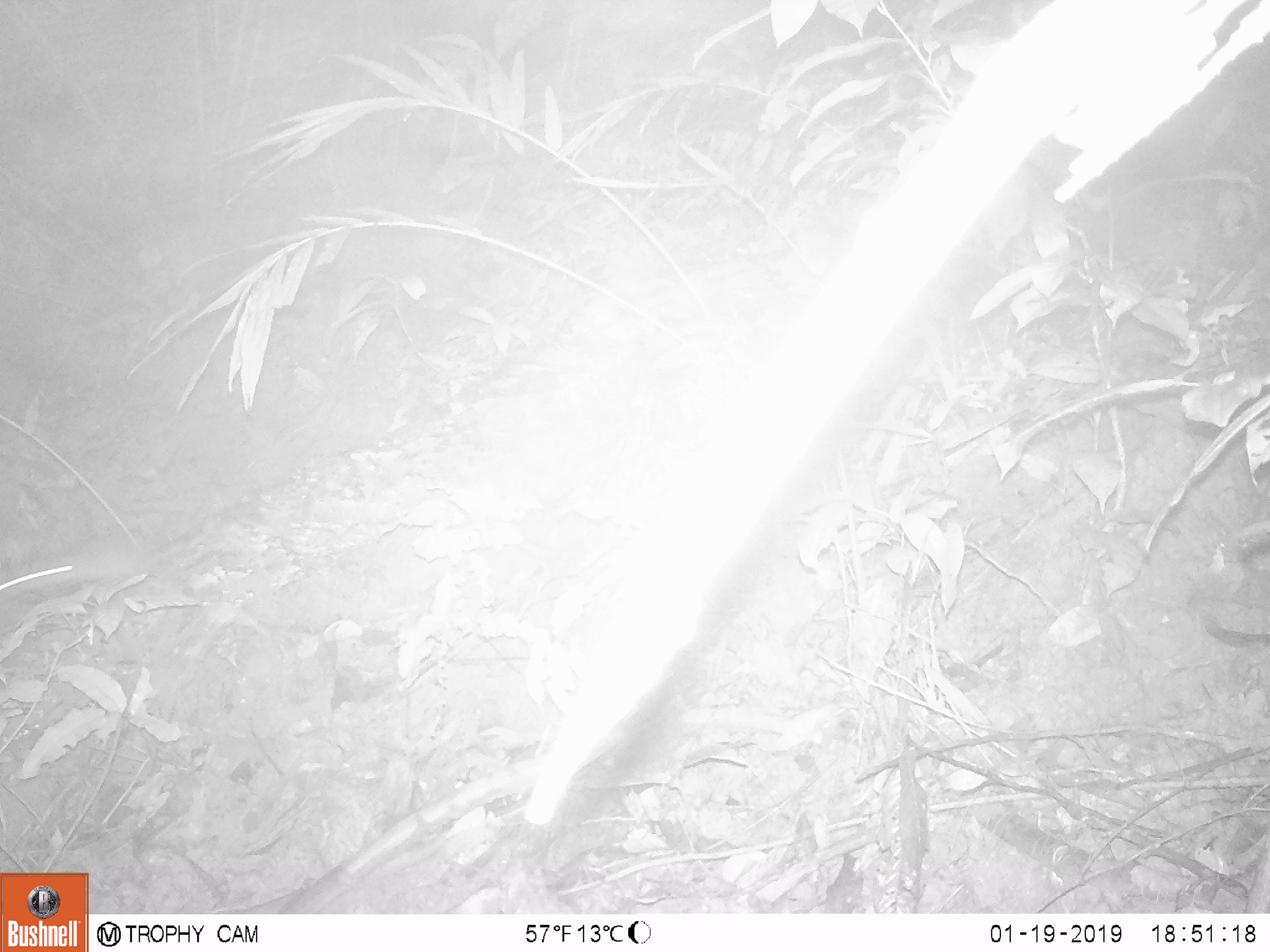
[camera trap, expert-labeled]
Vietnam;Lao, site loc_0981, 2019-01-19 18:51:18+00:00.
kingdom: Animalia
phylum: Chordata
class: Mammalia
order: Rodentia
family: Muridae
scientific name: Muridae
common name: old-world mice and rats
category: unidentified murid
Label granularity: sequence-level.